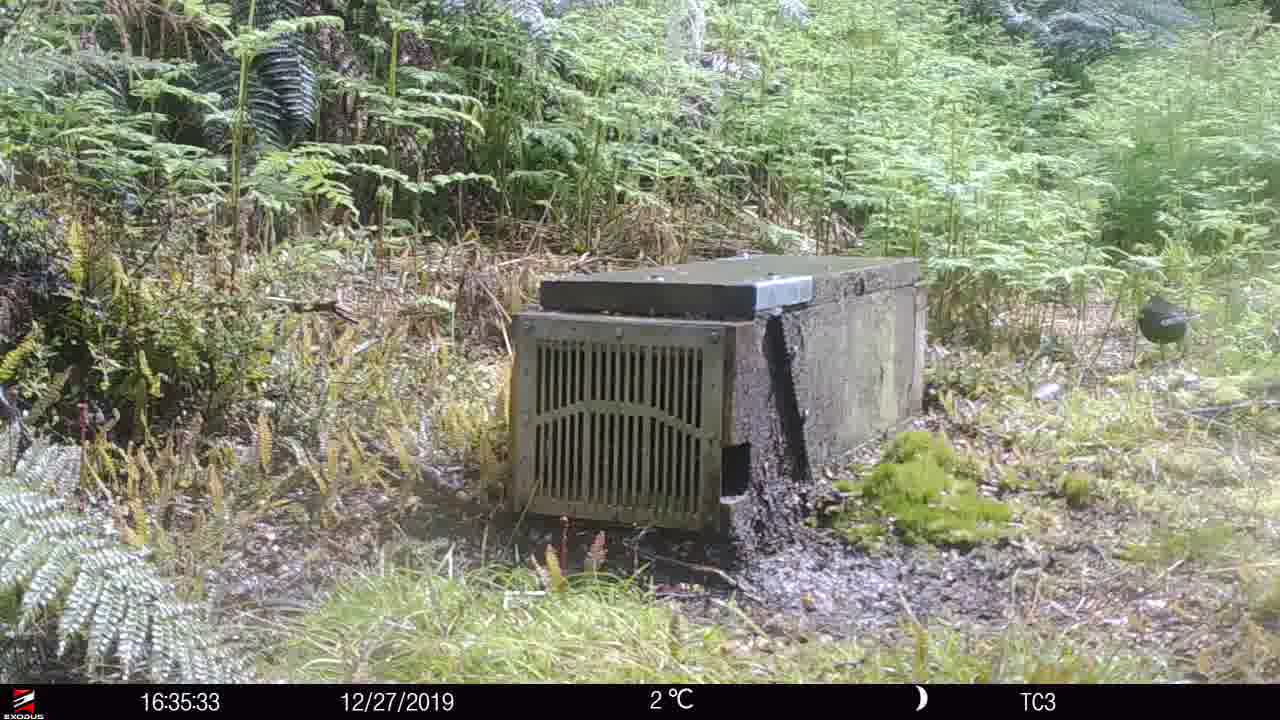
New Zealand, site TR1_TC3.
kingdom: Animalia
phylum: Chordata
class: Aves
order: Passeriformes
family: Turdidae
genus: Turdus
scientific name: Turdus merula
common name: eurasian blackbird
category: blackbird